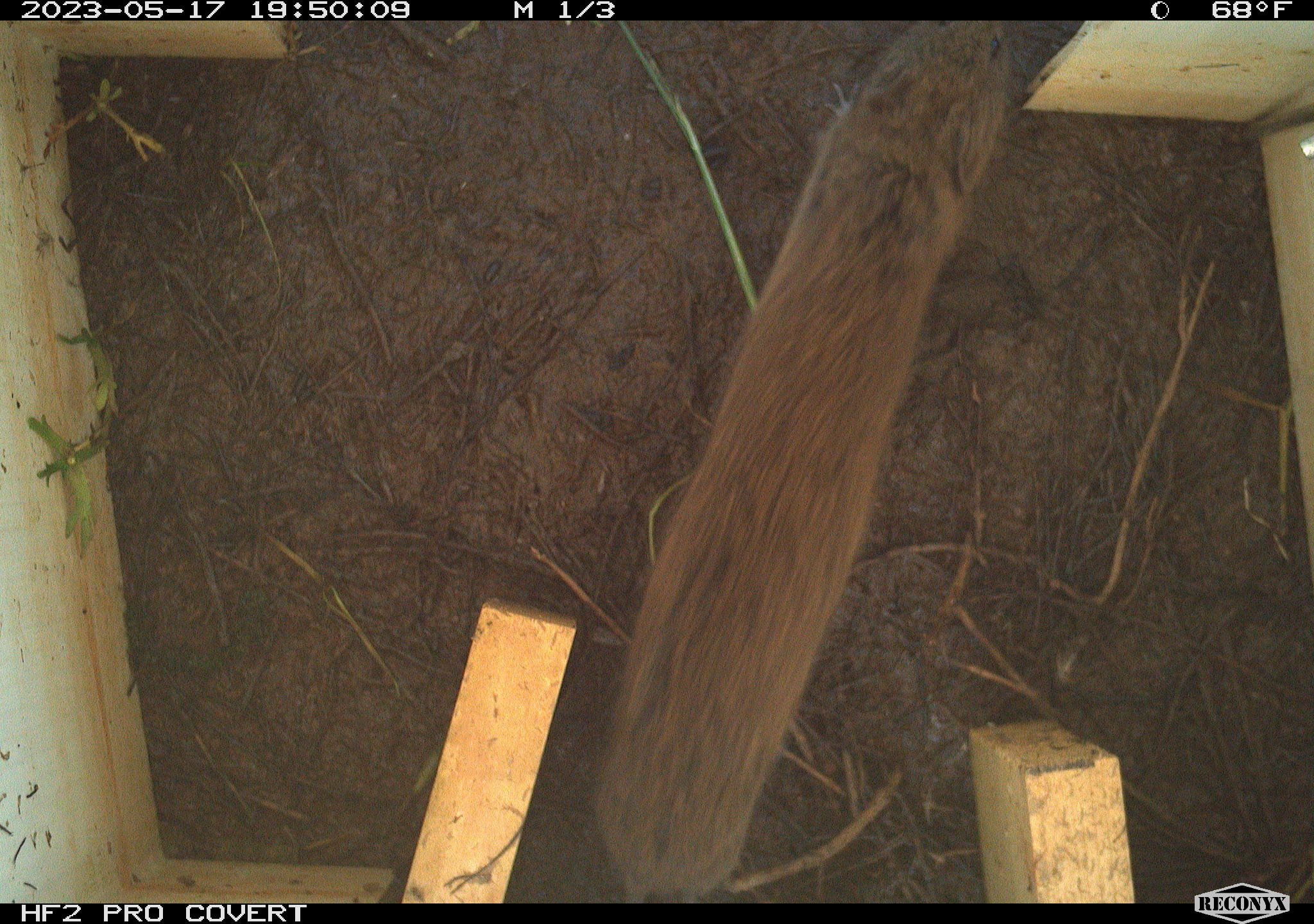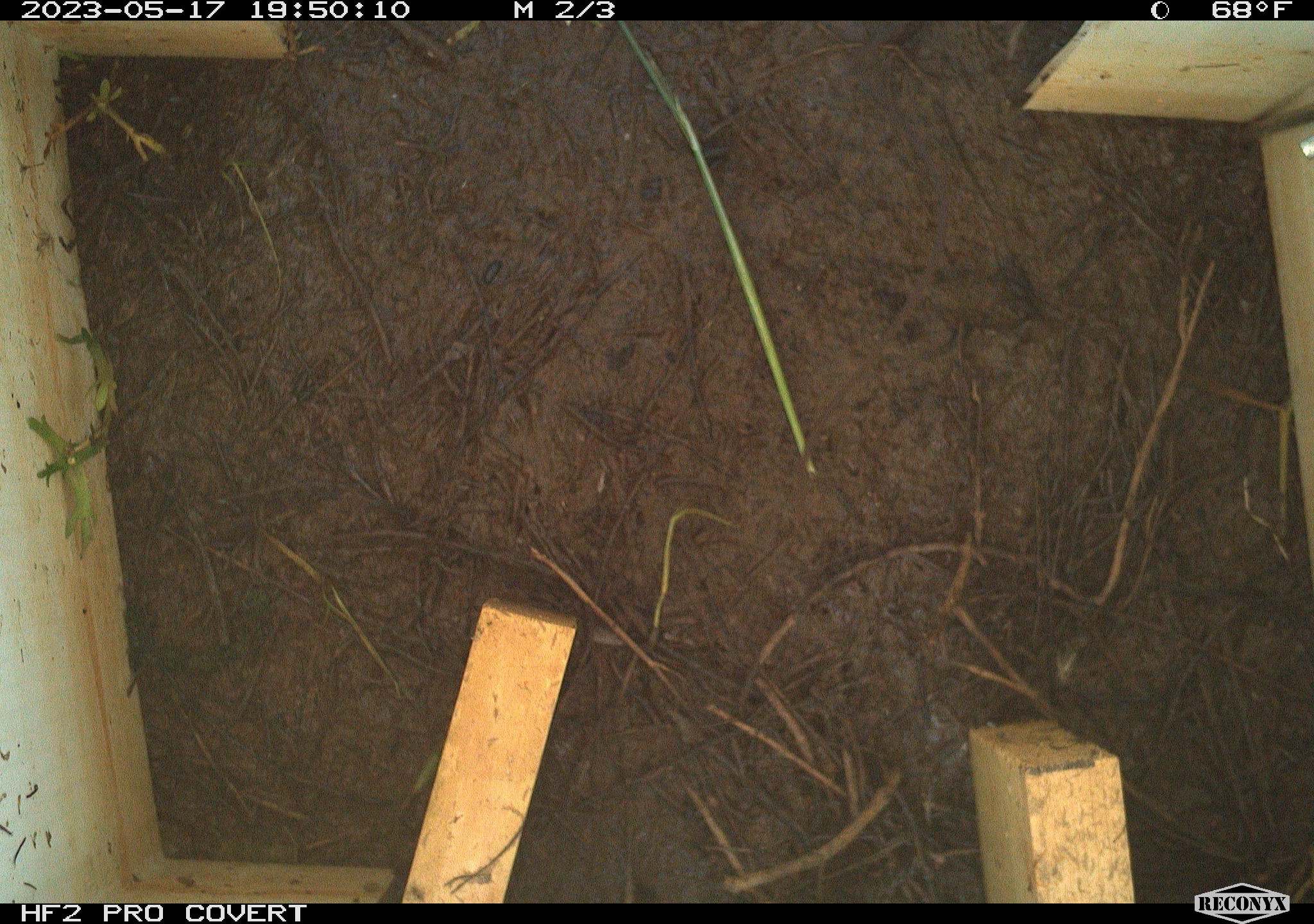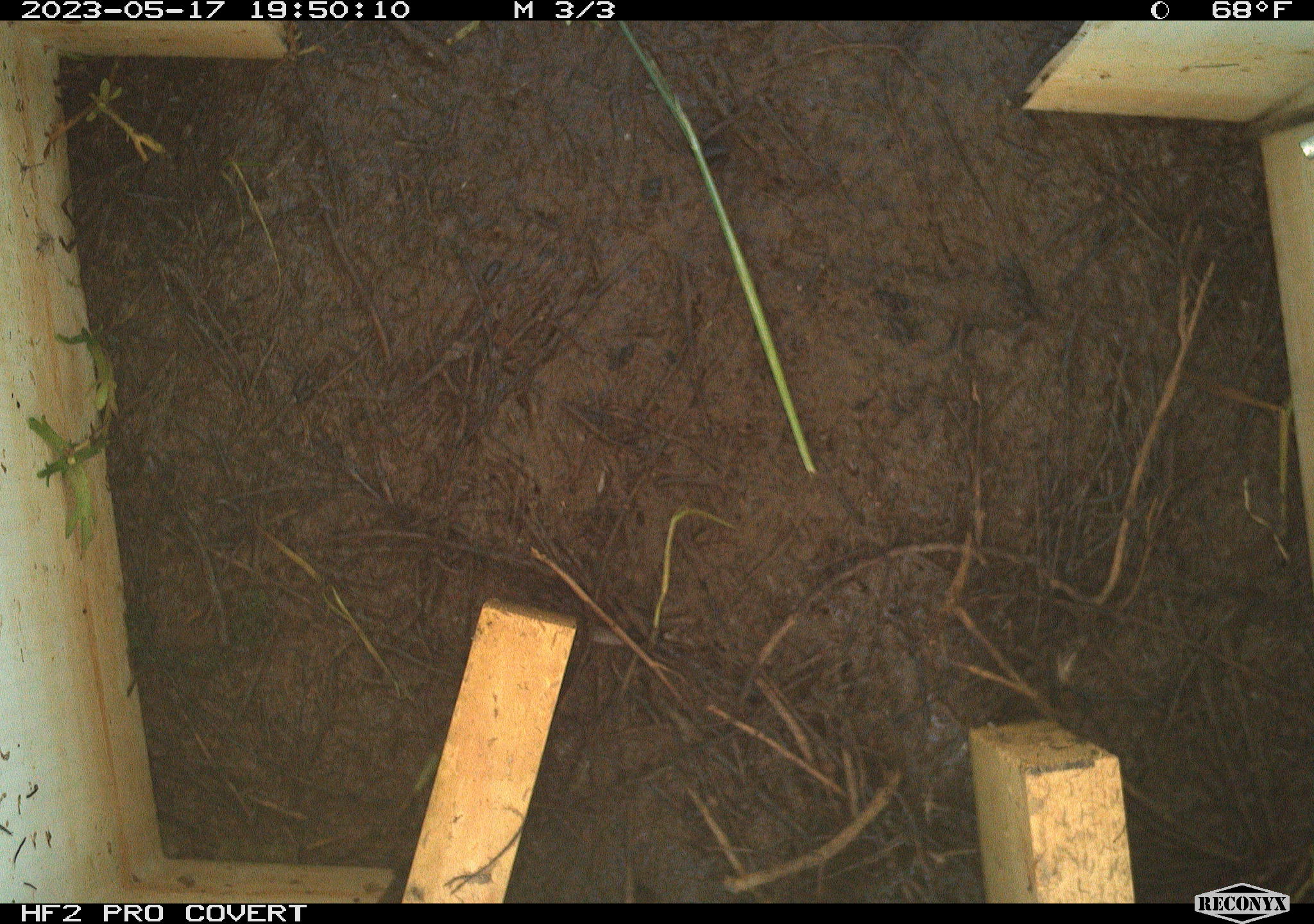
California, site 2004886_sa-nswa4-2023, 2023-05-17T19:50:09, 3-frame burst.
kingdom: Animalia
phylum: Chordata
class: Mammalia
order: Rodentia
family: Cricetidae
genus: Microtus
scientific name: Microtus californicus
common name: california vole